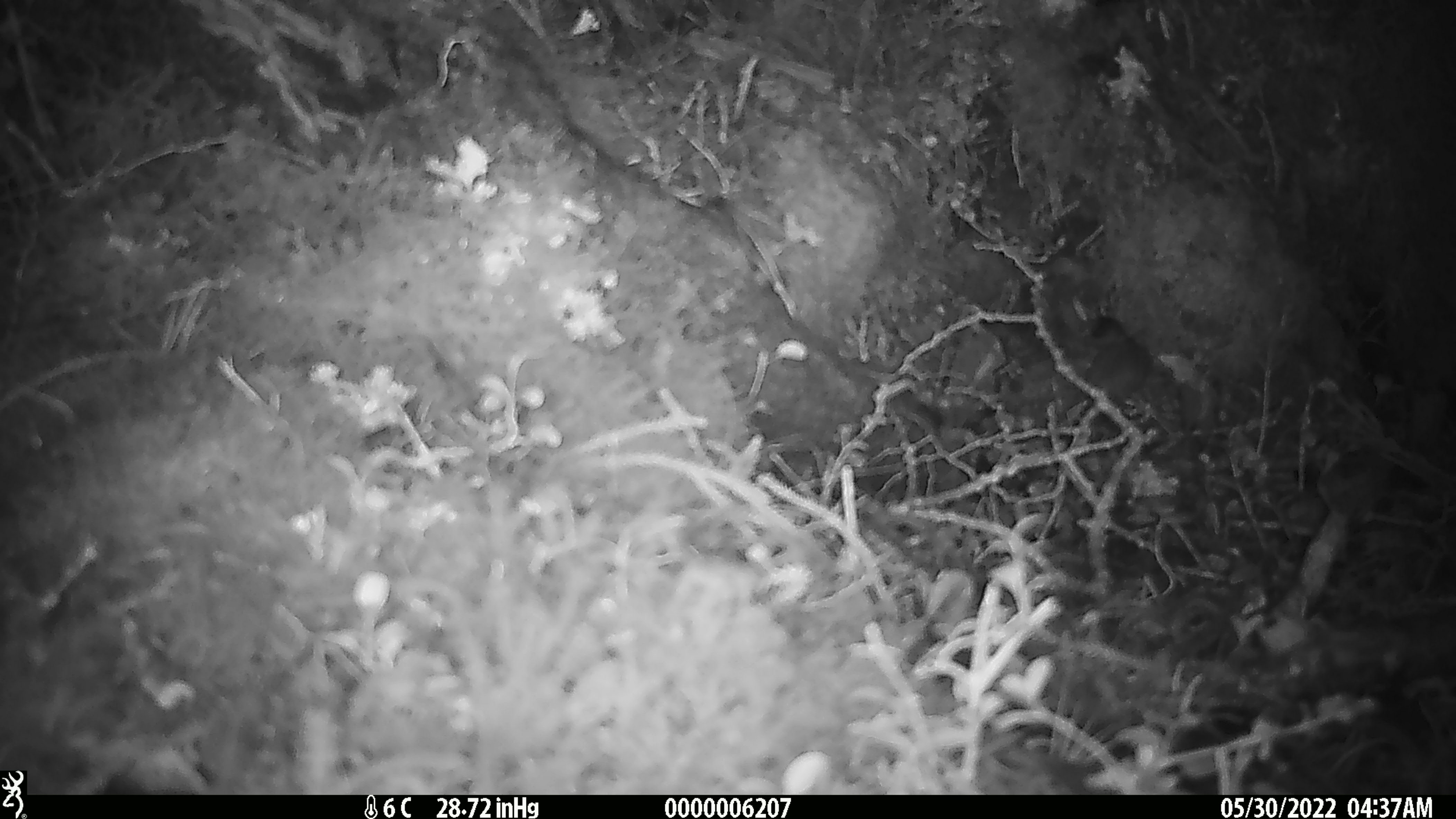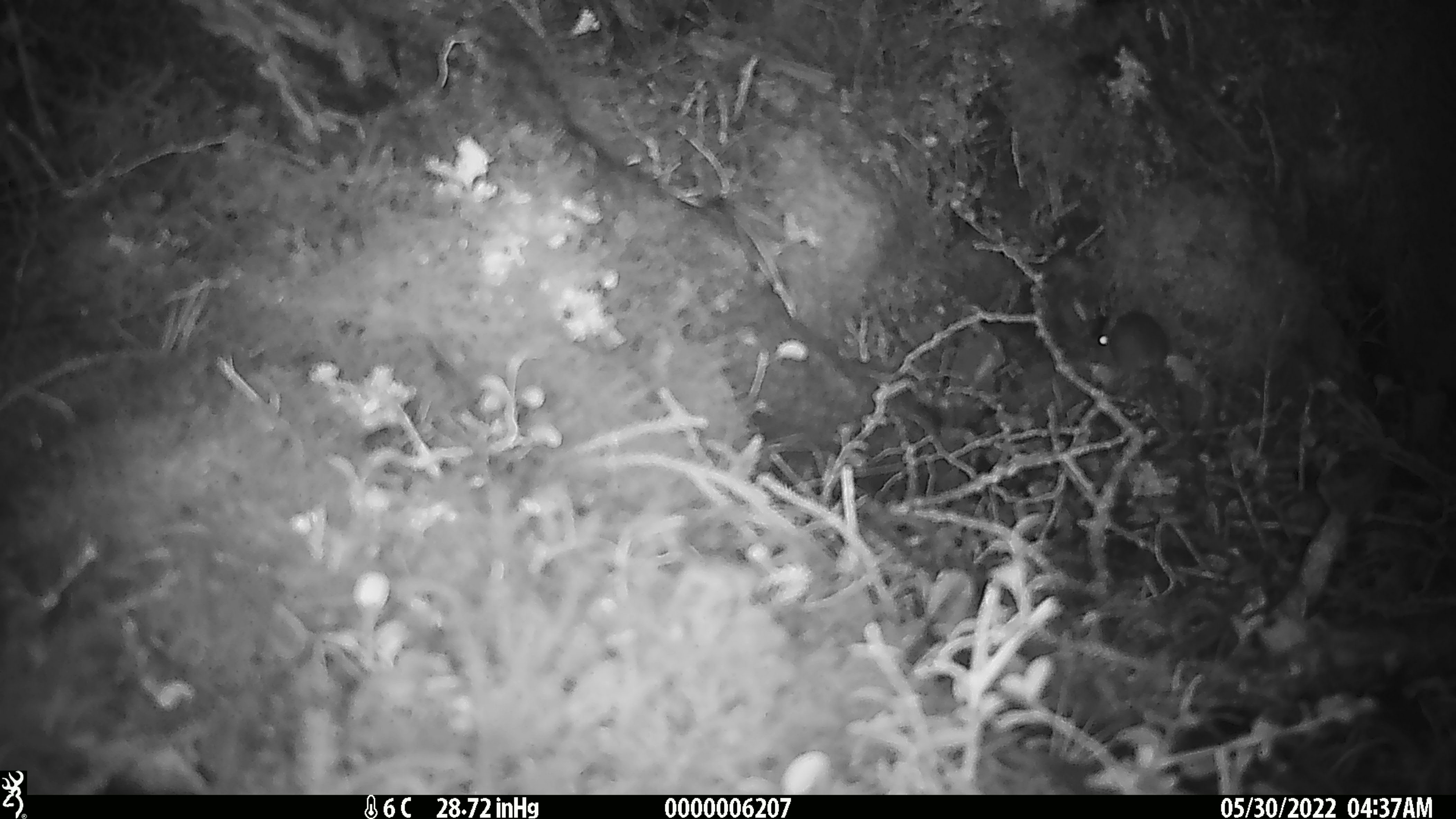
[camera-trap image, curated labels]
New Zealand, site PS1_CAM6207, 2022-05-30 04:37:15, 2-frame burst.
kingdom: Animalia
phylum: Chordata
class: Mammalia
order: Rodentia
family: Muridae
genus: Mus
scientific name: Mus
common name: mouse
Mouse (Mus).